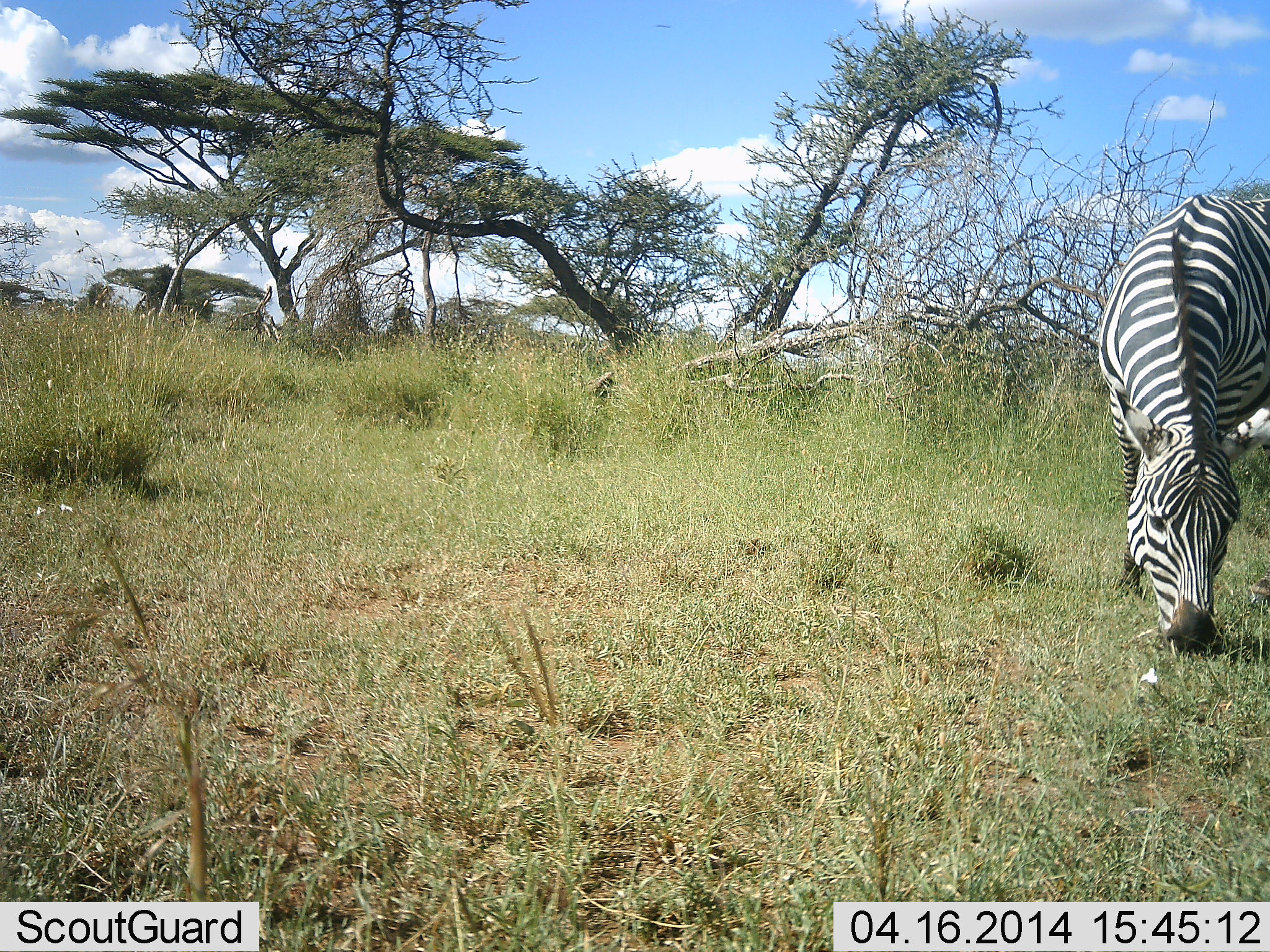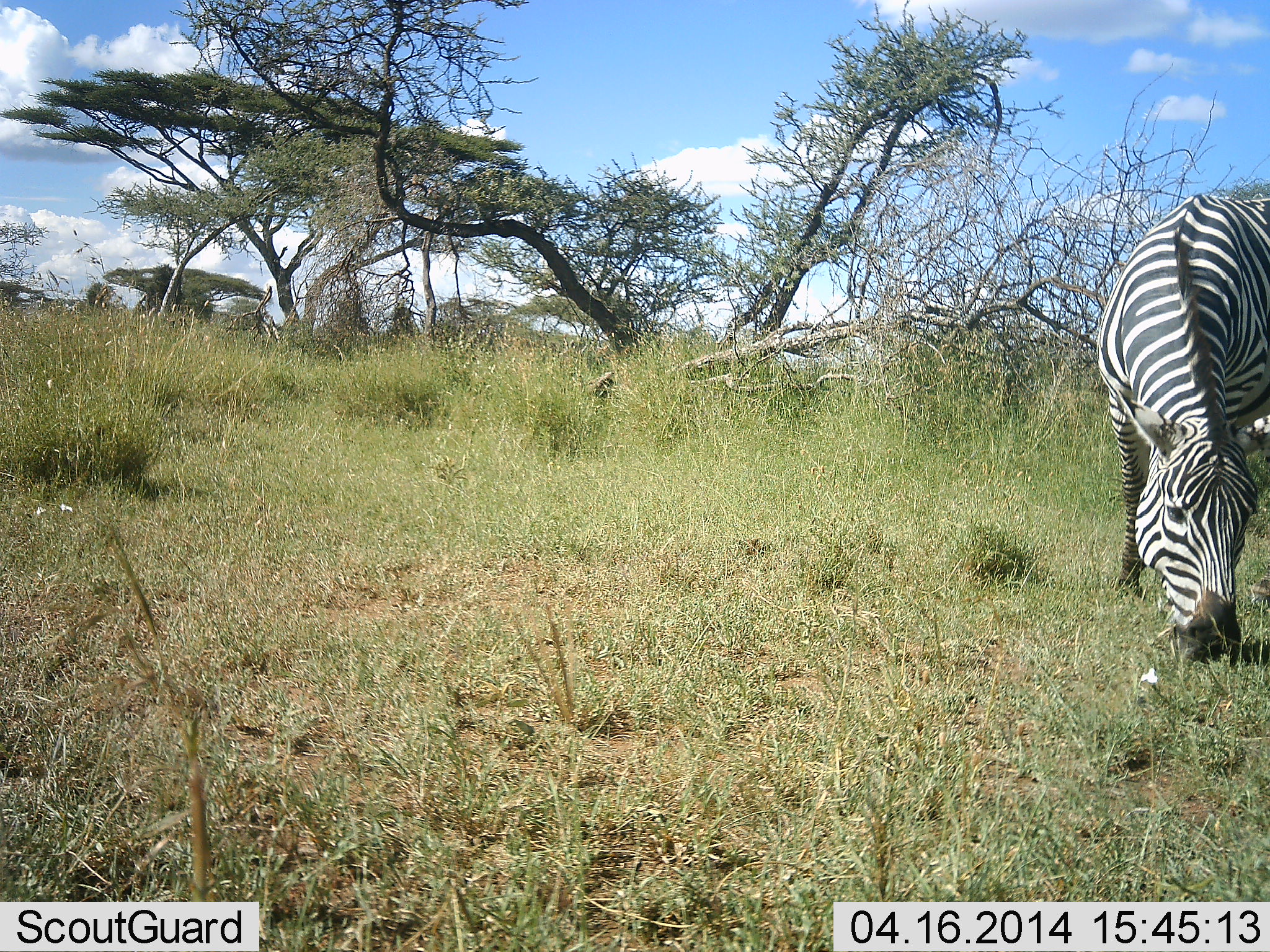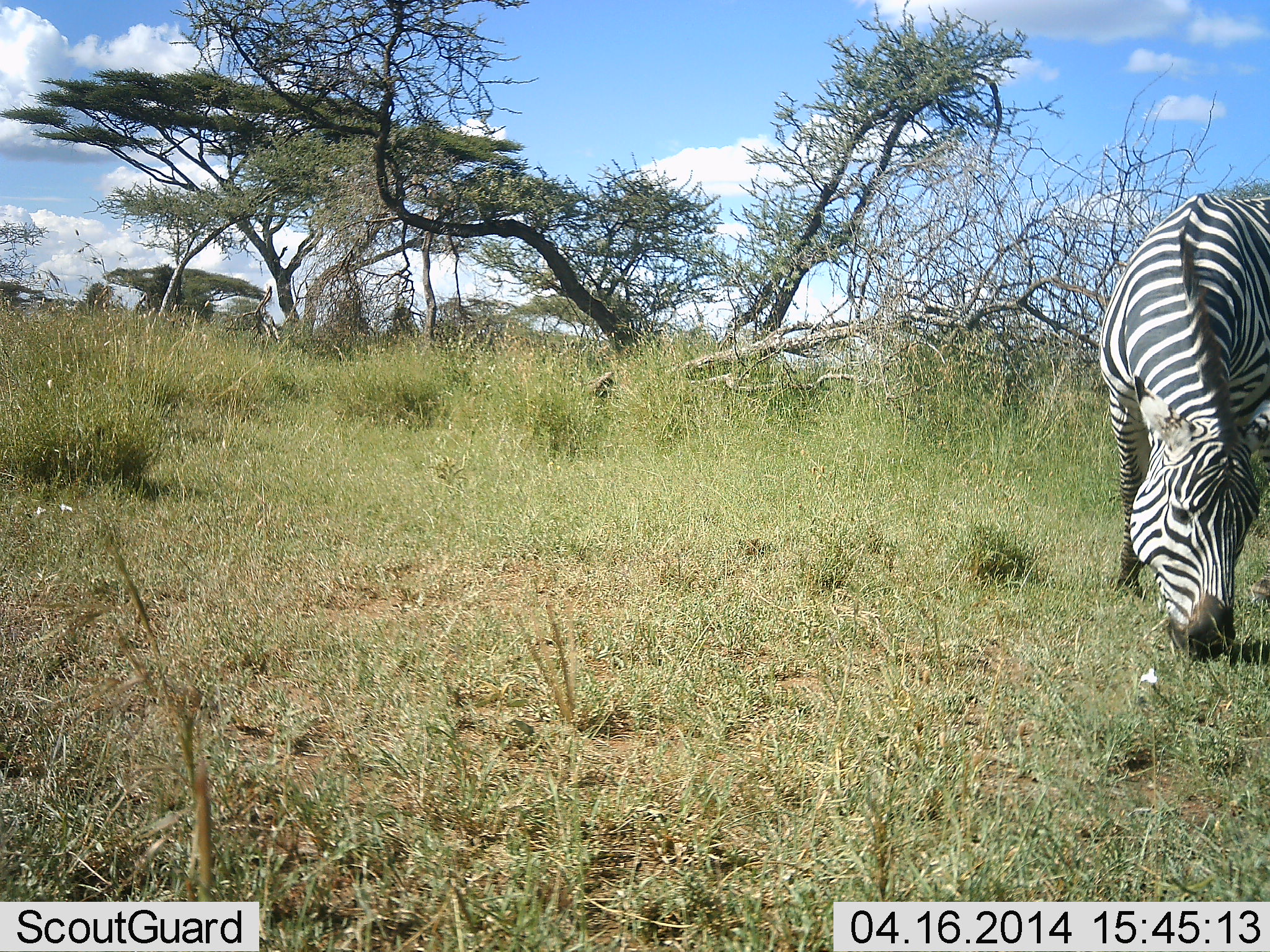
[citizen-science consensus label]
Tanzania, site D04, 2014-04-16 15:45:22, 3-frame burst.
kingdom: Animalia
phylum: Chordata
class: Mammalia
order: Perissodactyla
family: Equidae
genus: Equus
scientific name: Equus quagga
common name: plains zebra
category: zebra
Zebra (plains zebra) (Equus quagga), count 1. Behavior (volunteer vote fractions): standing 10%, resting 0%, moving 0%, interacting 0%. Young present (vote fraction): 0%. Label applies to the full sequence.